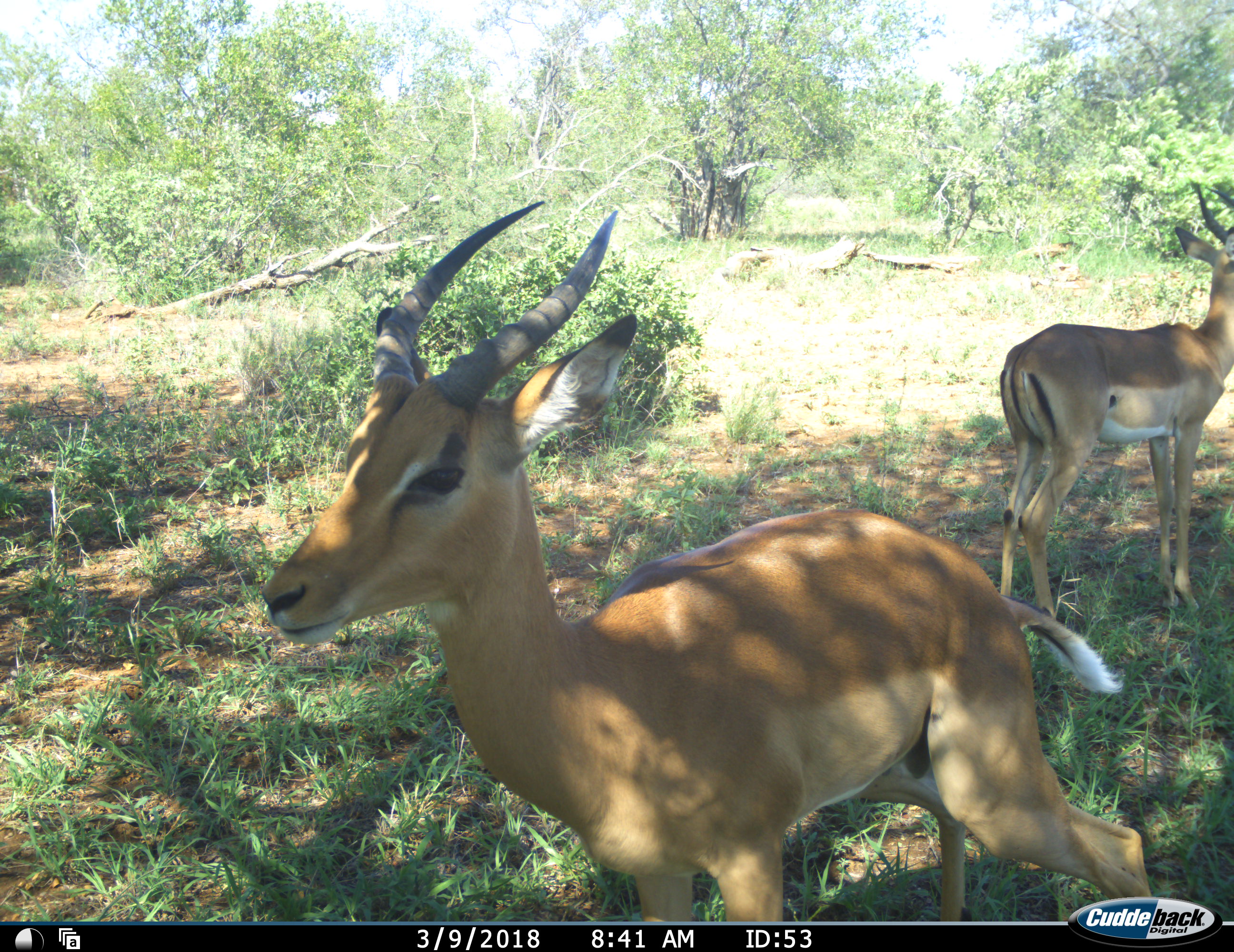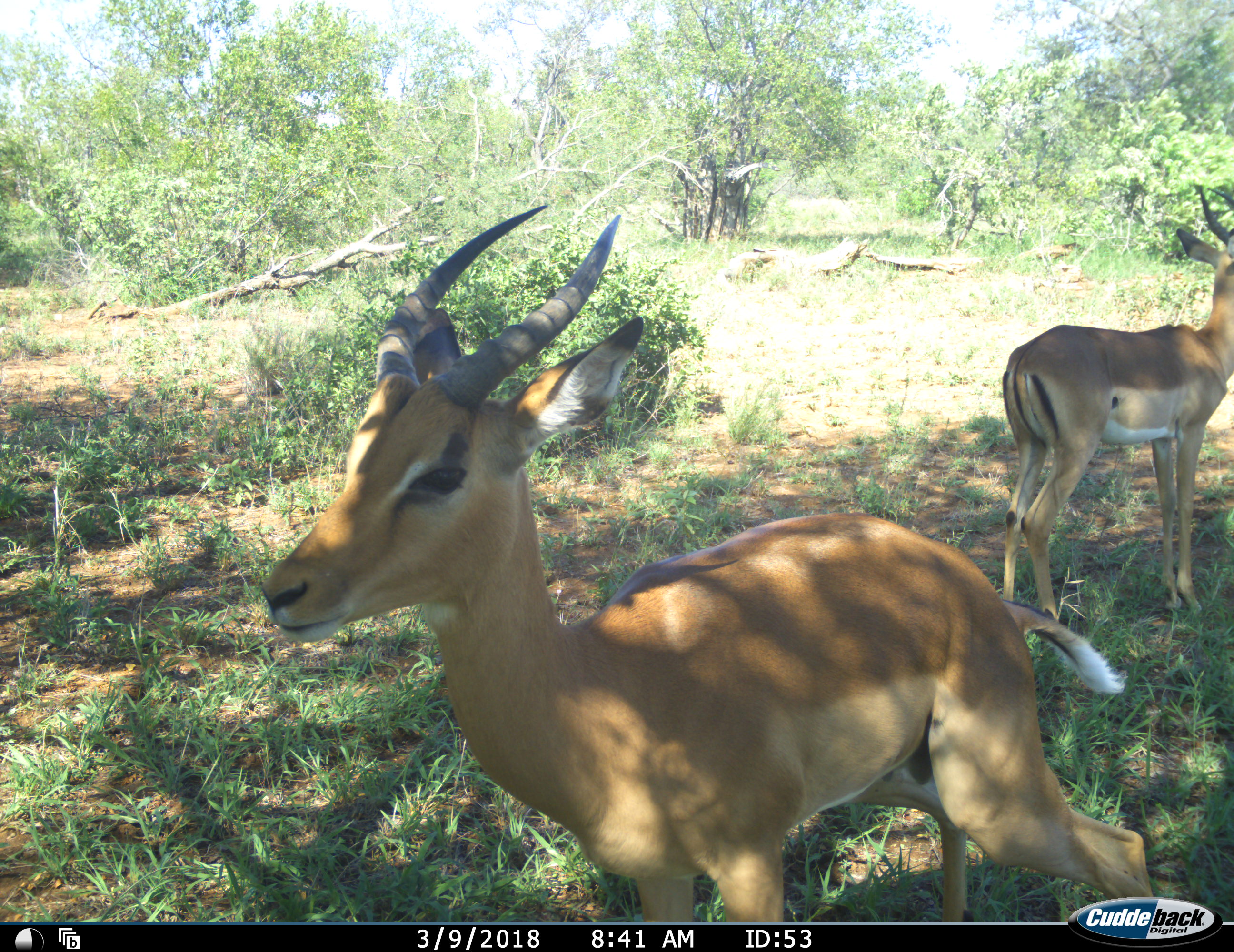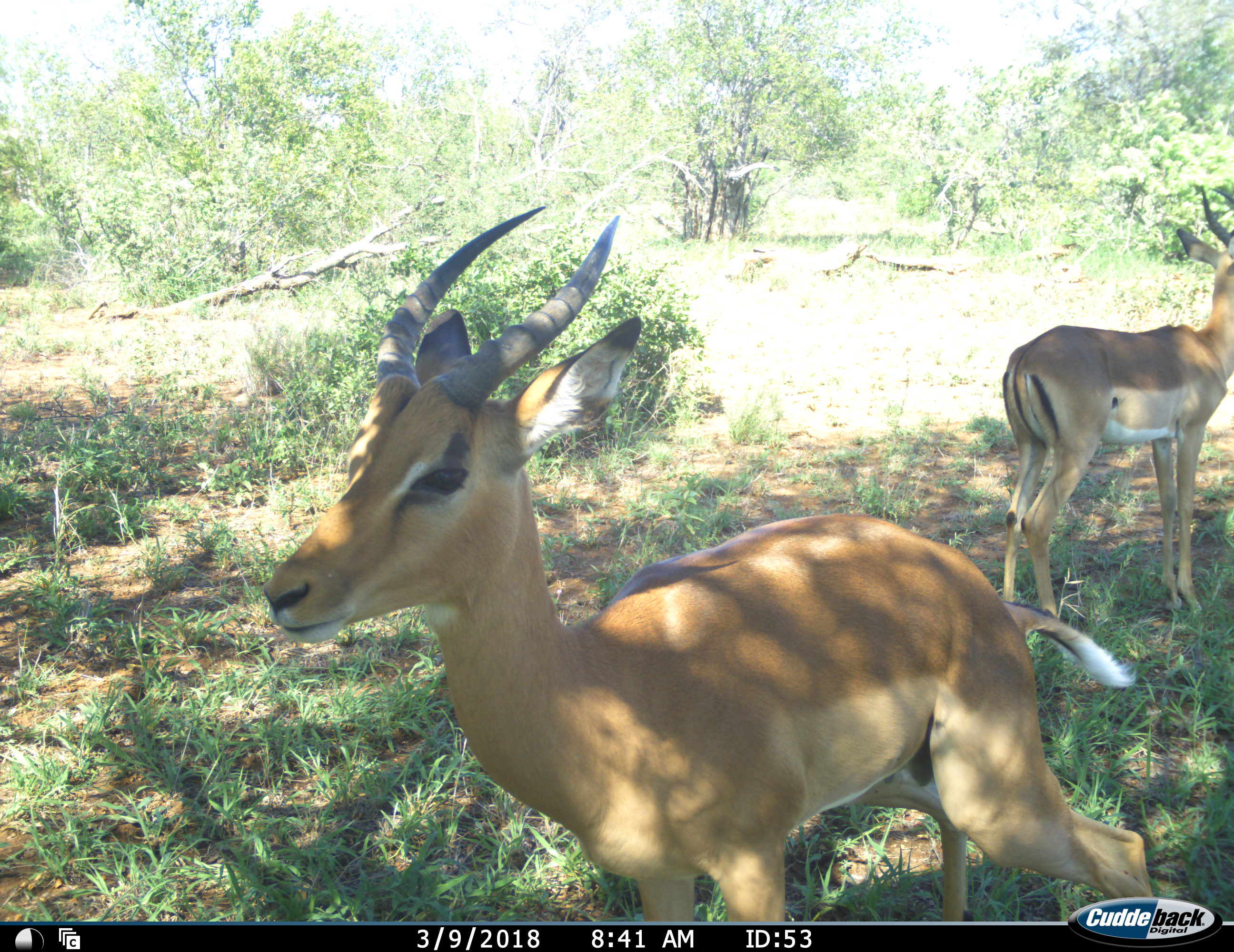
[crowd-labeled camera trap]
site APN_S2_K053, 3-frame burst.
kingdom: Animalia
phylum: Chordata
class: Mammalia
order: Artiodactyla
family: Bovidae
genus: Aepyceros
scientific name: Aepyceros melampus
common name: impala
Impala (Aepyceros melampus), count 2. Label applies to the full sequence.